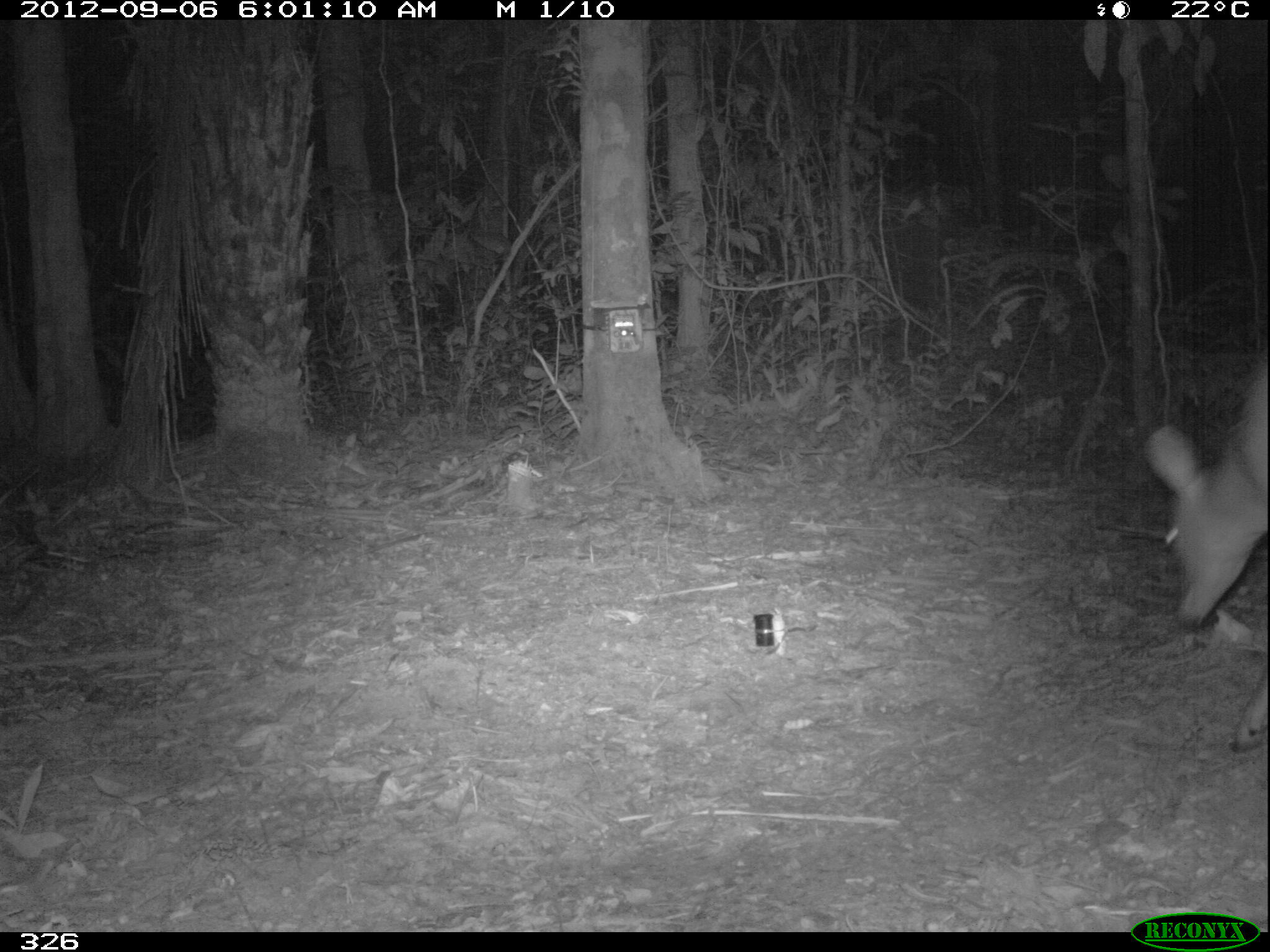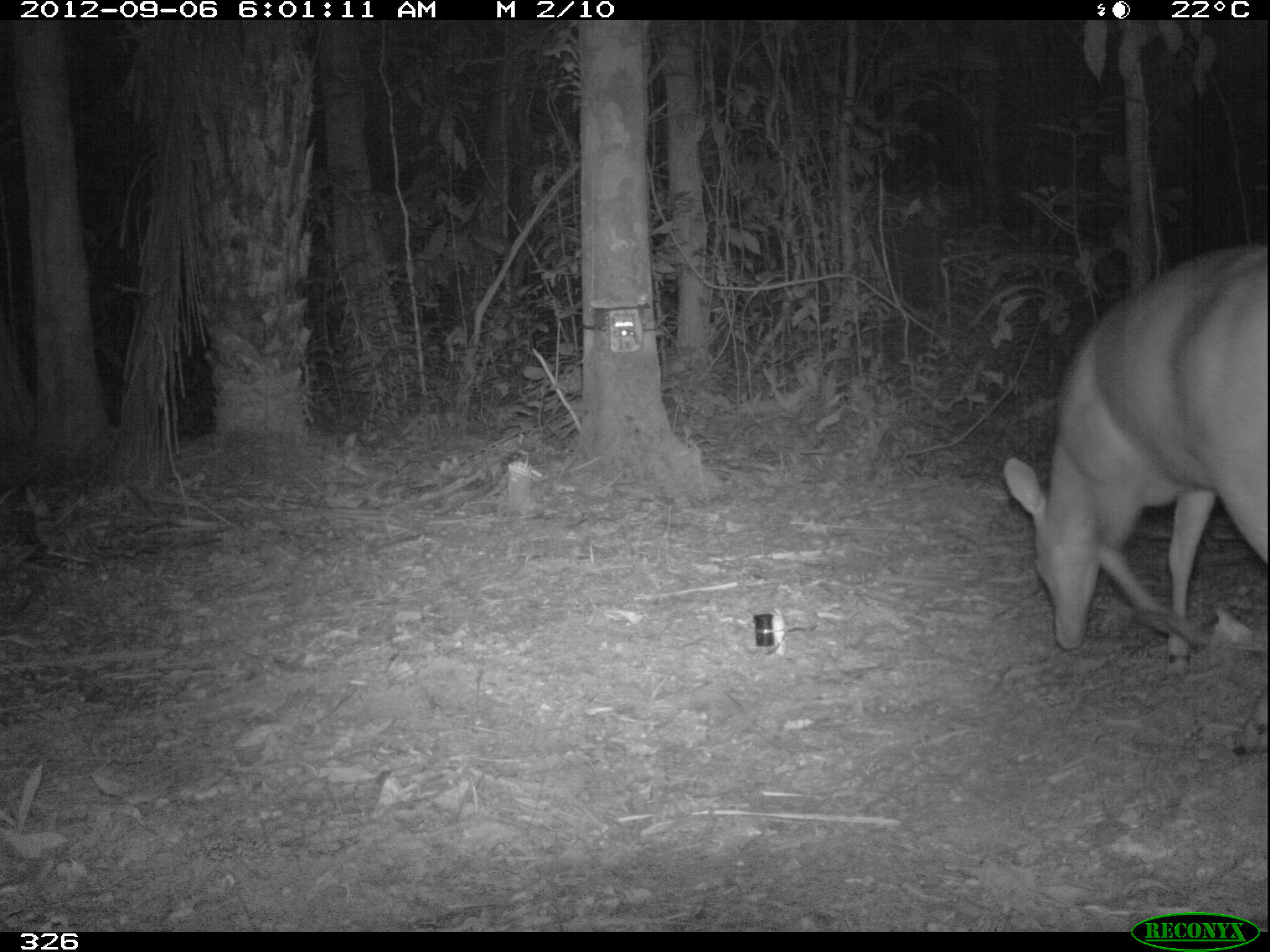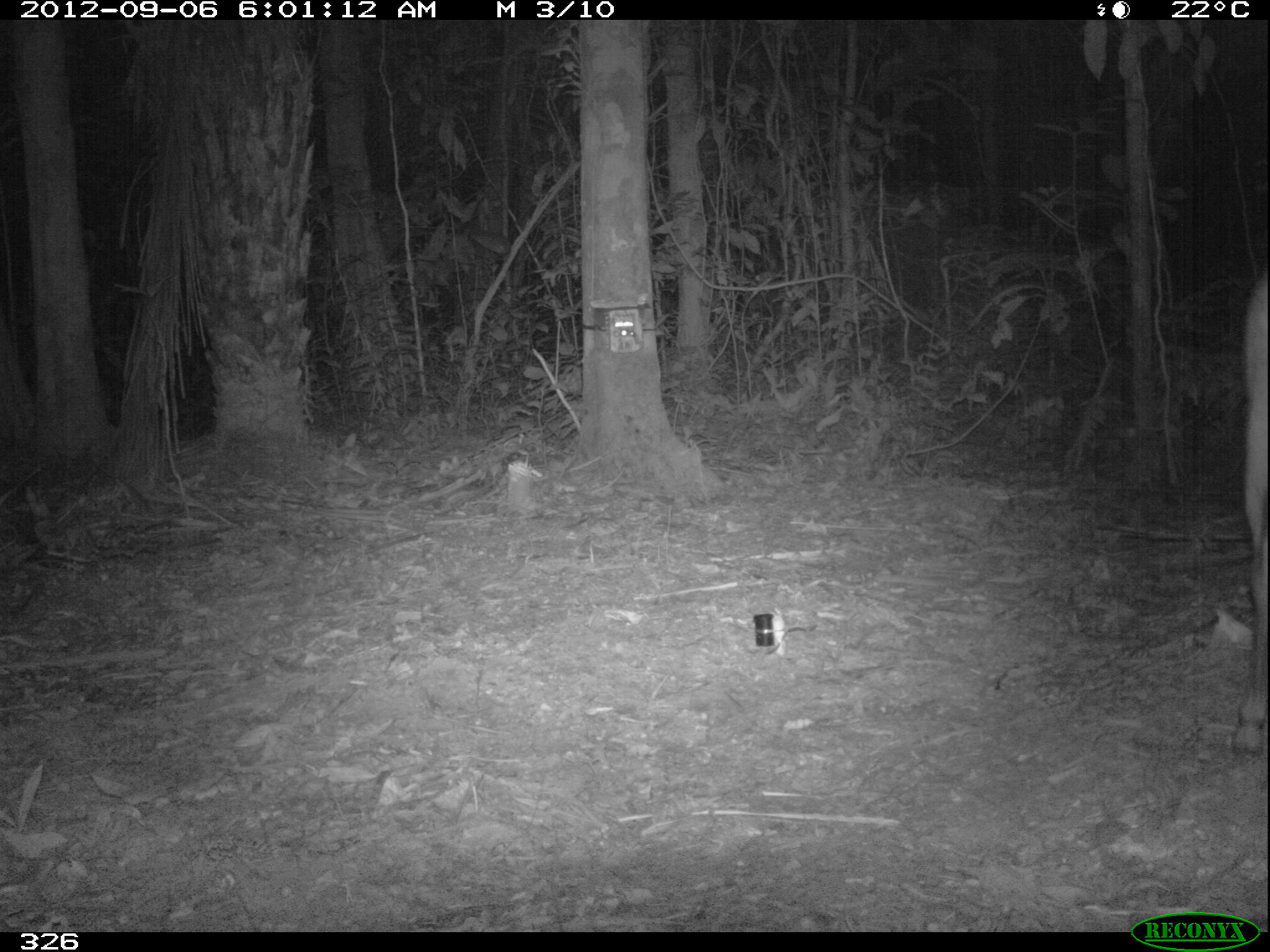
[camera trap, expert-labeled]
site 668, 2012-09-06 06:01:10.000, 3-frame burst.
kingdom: Animalia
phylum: Chordata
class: Mammalia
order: Artiodactyla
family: Cervidae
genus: Mazama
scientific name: Mazama americana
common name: red brocket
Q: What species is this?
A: Mazama americana (red brocket).